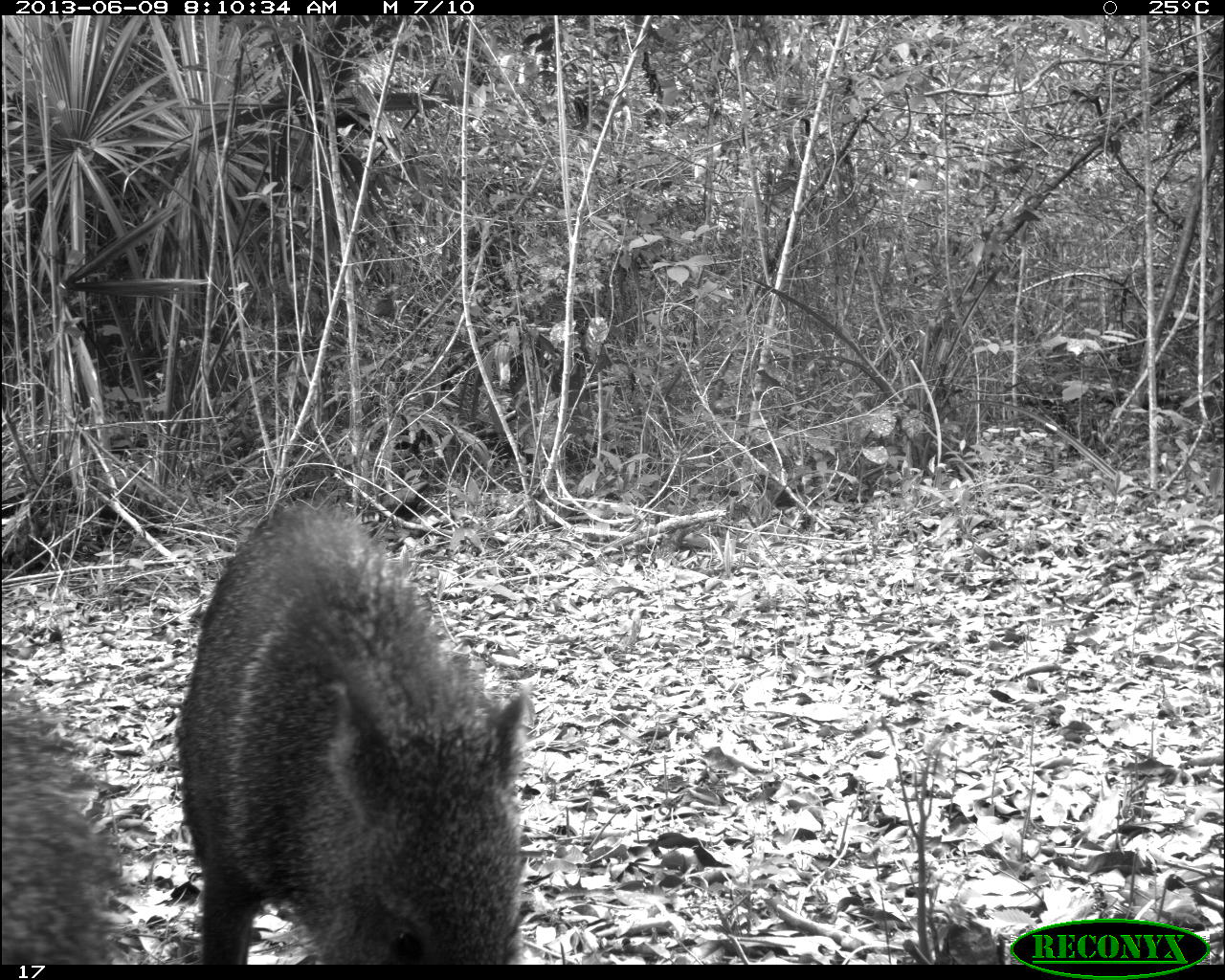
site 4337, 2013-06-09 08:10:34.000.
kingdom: Animalia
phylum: Chordata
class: Mammalia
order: Artiodactyla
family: Tayassuidae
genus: Pecari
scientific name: Pecari tajacu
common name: collared peccary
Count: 2.